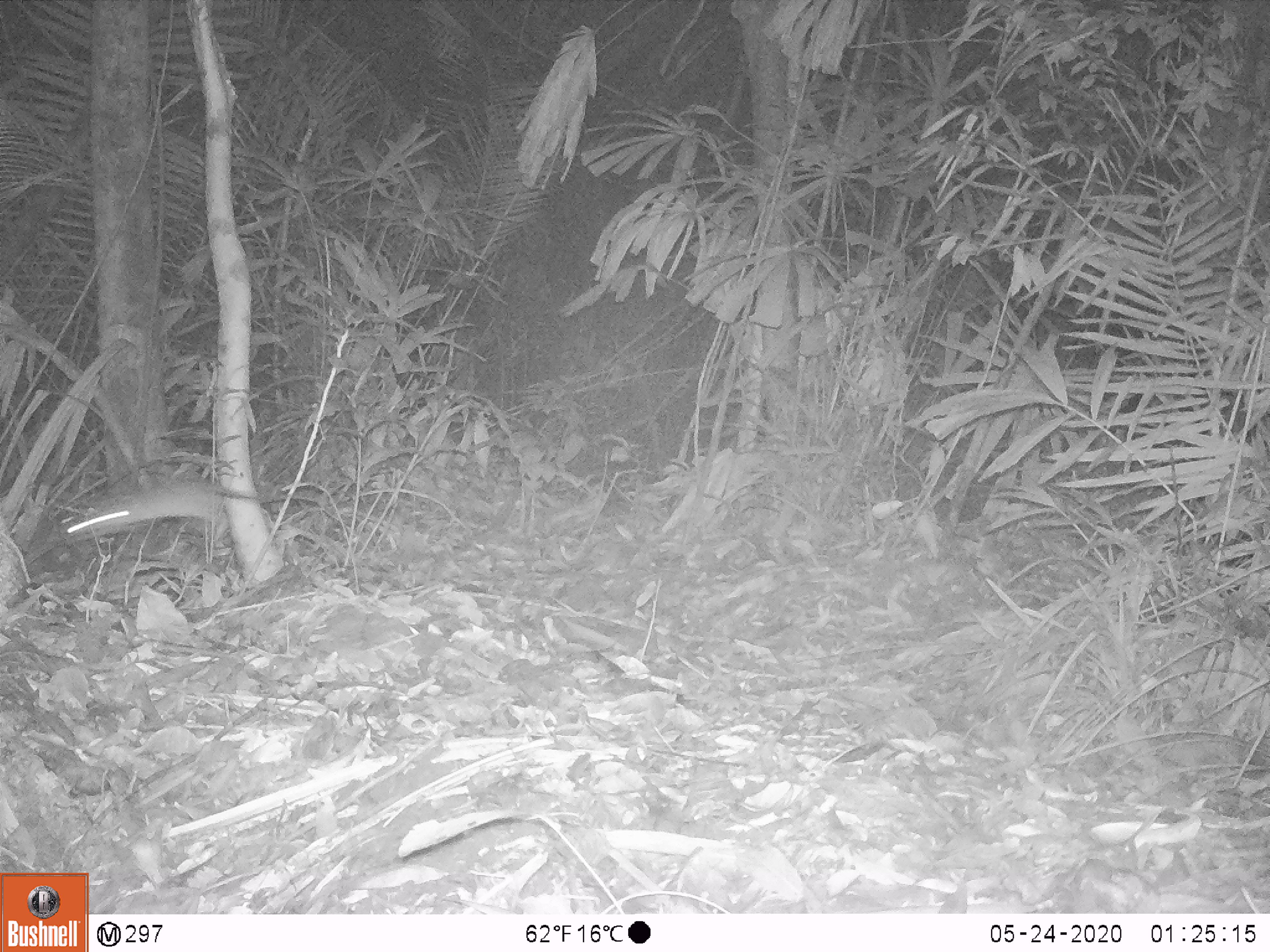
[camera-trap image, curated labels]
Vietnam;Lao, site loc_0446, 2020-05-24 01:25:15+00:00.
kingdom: Animalia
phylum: Chordata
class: Mammalia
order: Rodentia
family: Muridae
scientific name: Muridae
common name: old-world mice and rats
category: unidentified murid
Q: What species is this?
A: Unidentified murid (old-world mice and rats) (Muridae).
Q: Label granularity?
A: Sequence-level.